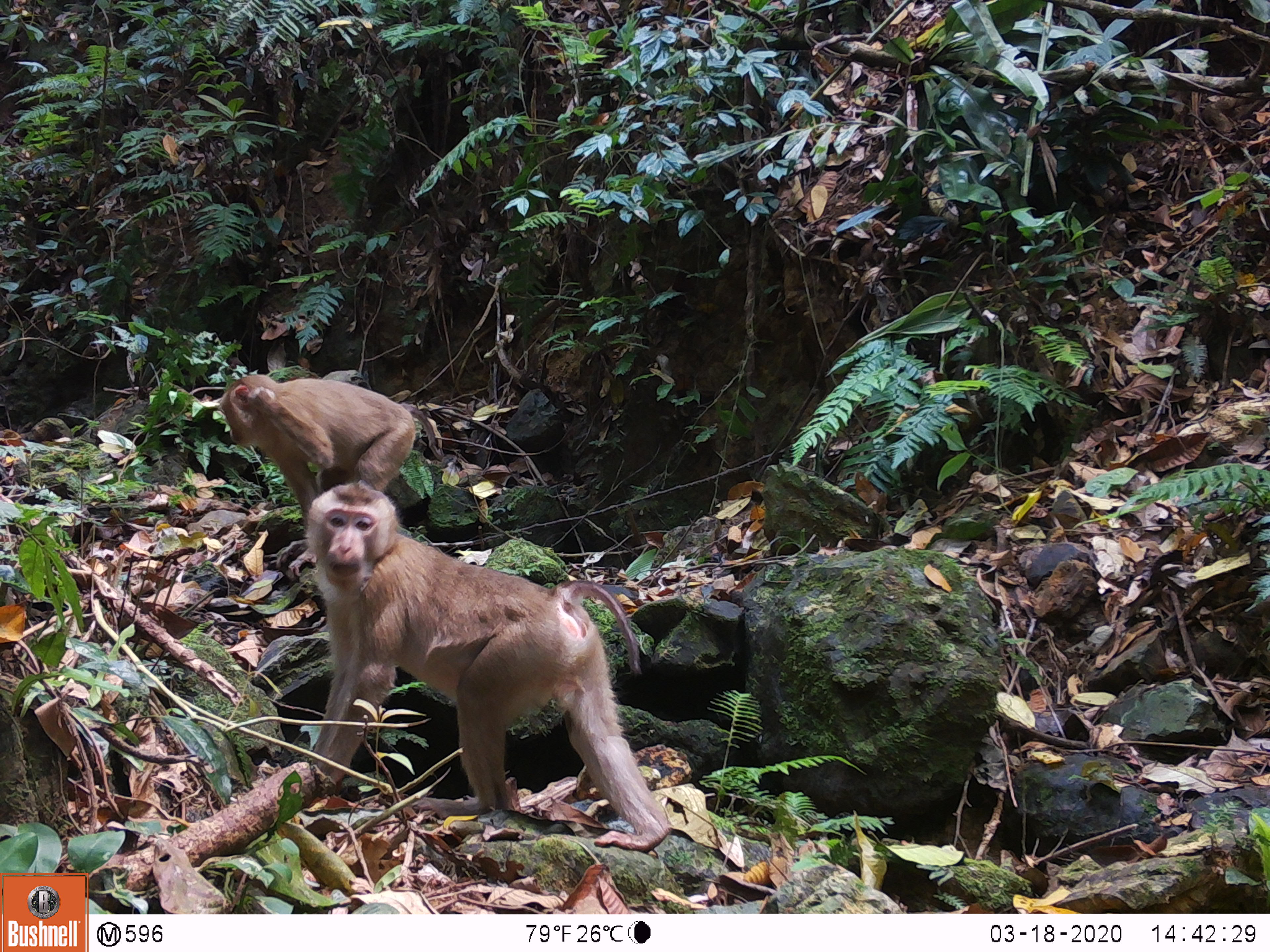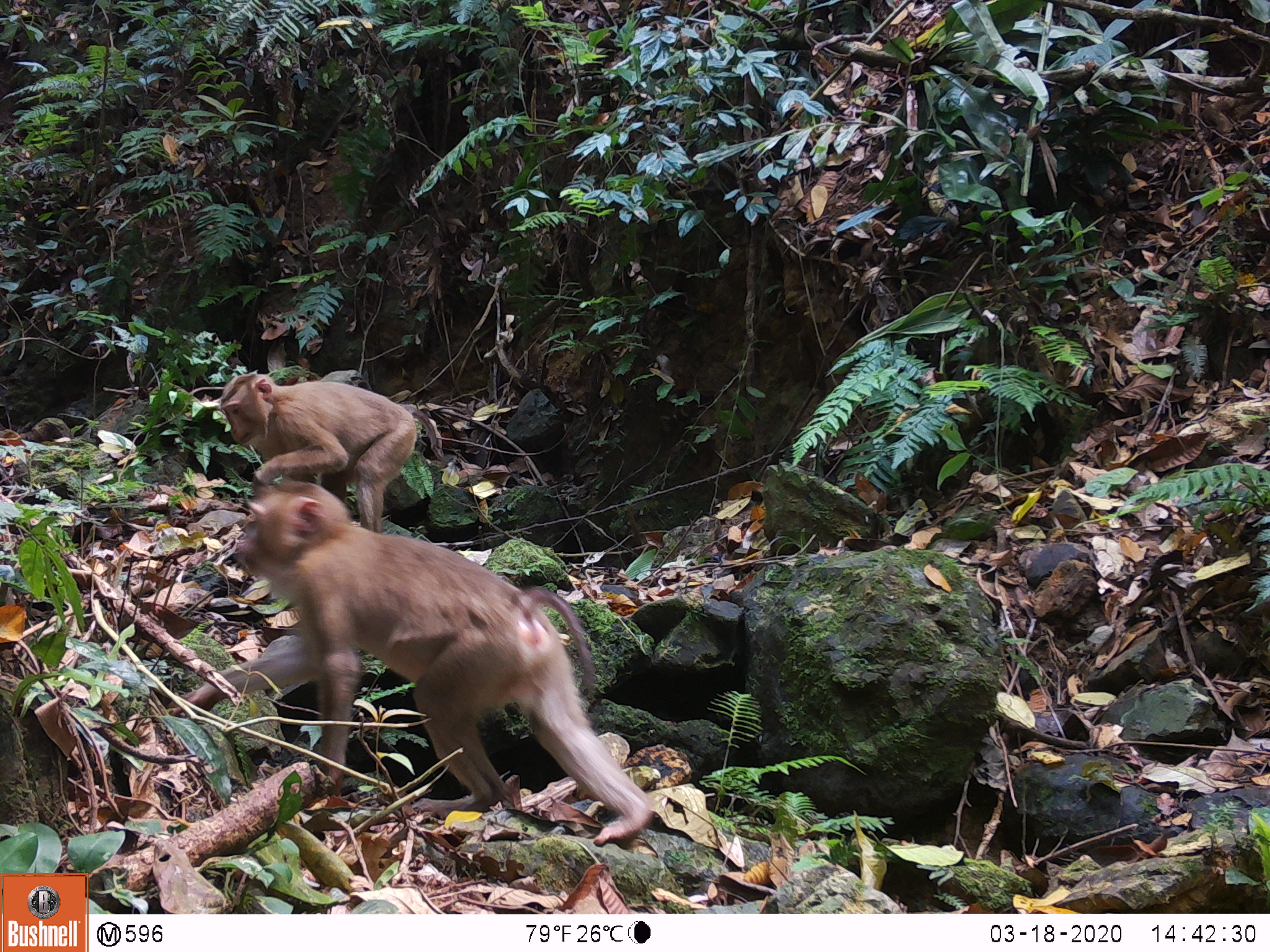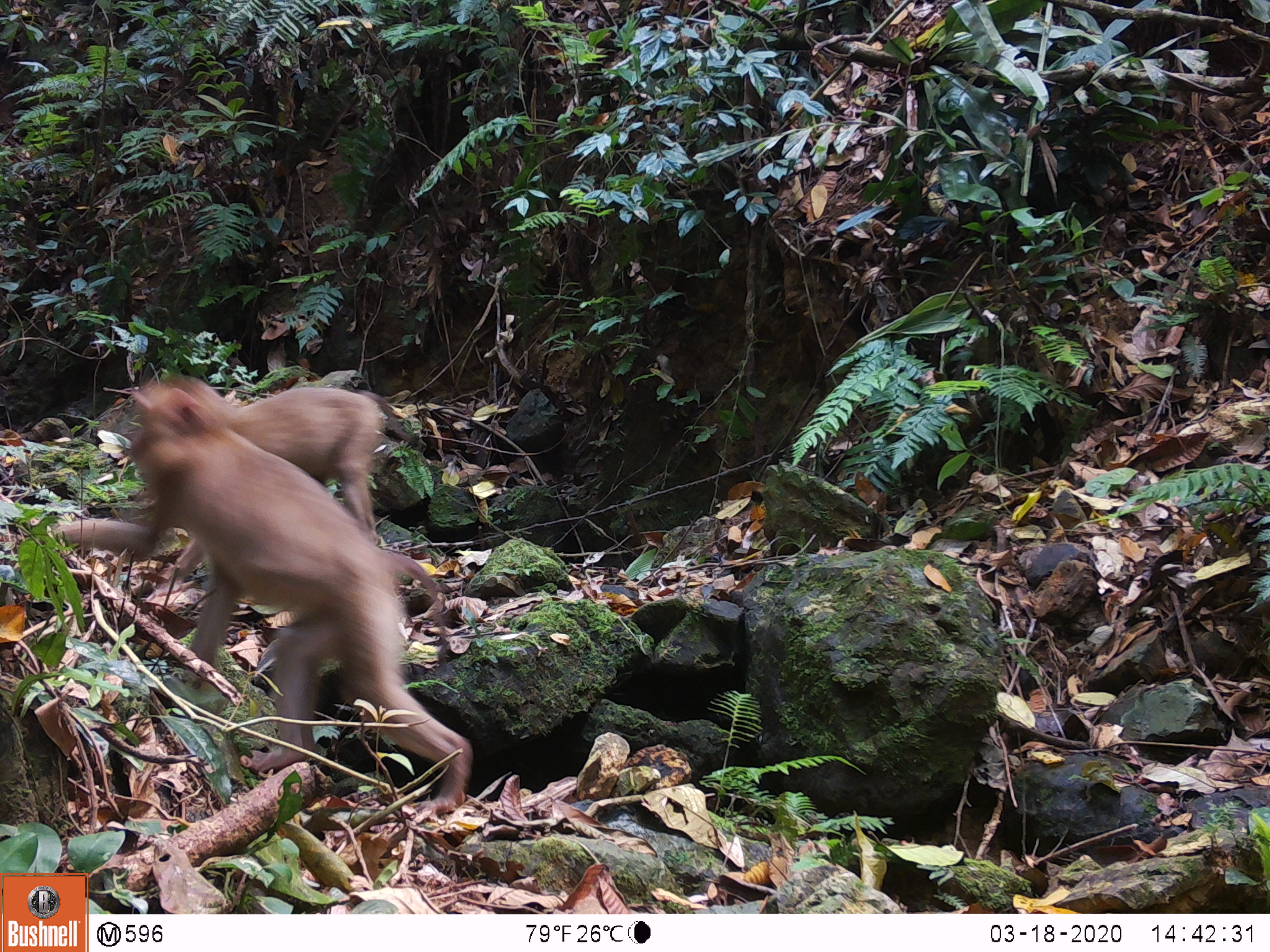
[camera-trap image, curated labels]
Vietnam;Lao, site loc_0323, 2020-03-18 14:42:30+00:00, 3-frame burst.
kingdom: Animalia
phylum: Chordata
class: Mammalia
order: Primates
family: Cercopithecidae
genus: Macaca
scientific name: Macaca nemestrina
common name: pig-tailed macaque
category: pig tailed macaque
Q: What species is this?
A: Pig tailed macaque (pig-tailed macaque) (Macaca nemestrina).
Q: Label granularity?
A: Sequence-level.